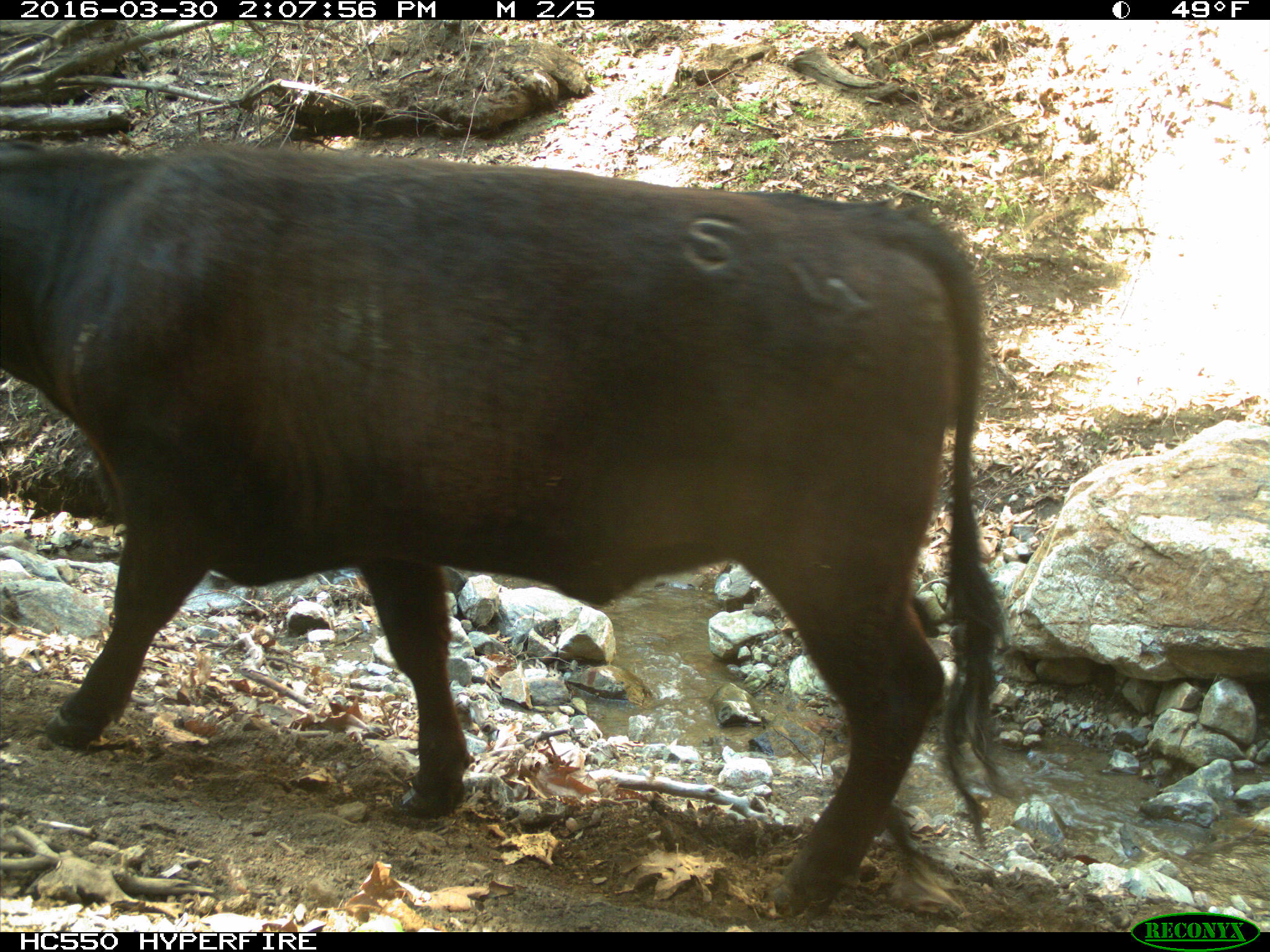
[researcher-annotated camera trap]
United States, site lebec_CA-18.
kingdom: Animalia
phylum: Chordata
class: Mammalia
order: Artiodactyla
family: Bovidae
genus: Bos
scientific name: Bos taurus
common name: domestic cow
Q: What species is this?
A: Bos taurus (domestic cow).